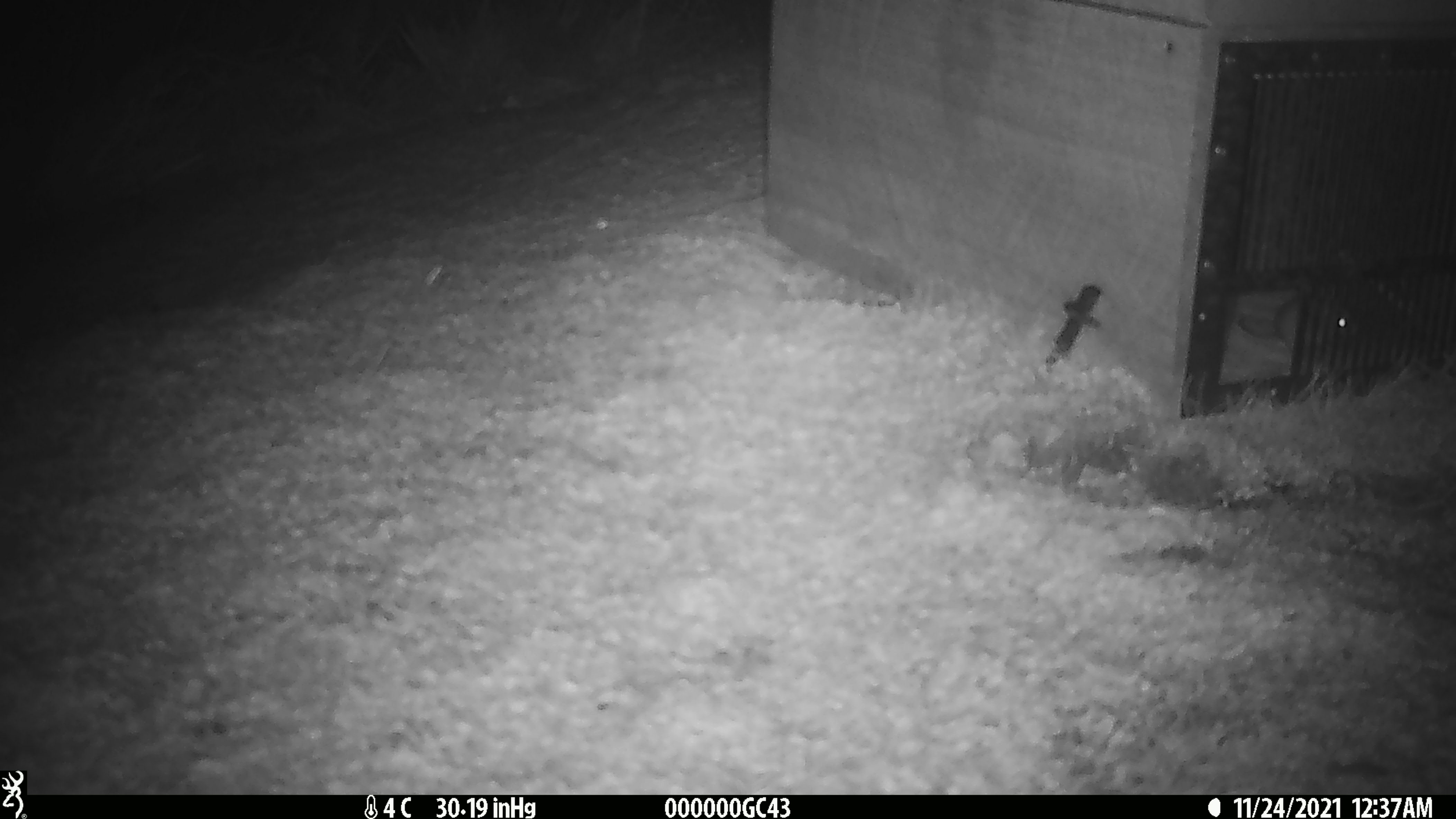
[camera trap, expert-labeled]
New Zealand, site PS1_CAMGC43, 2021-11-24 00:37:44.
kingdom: Animalia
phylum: Chordata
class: Mammalia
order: Rodentia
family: Muridae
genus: Mus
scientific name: Mus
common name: mouse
Mouse (Mus).